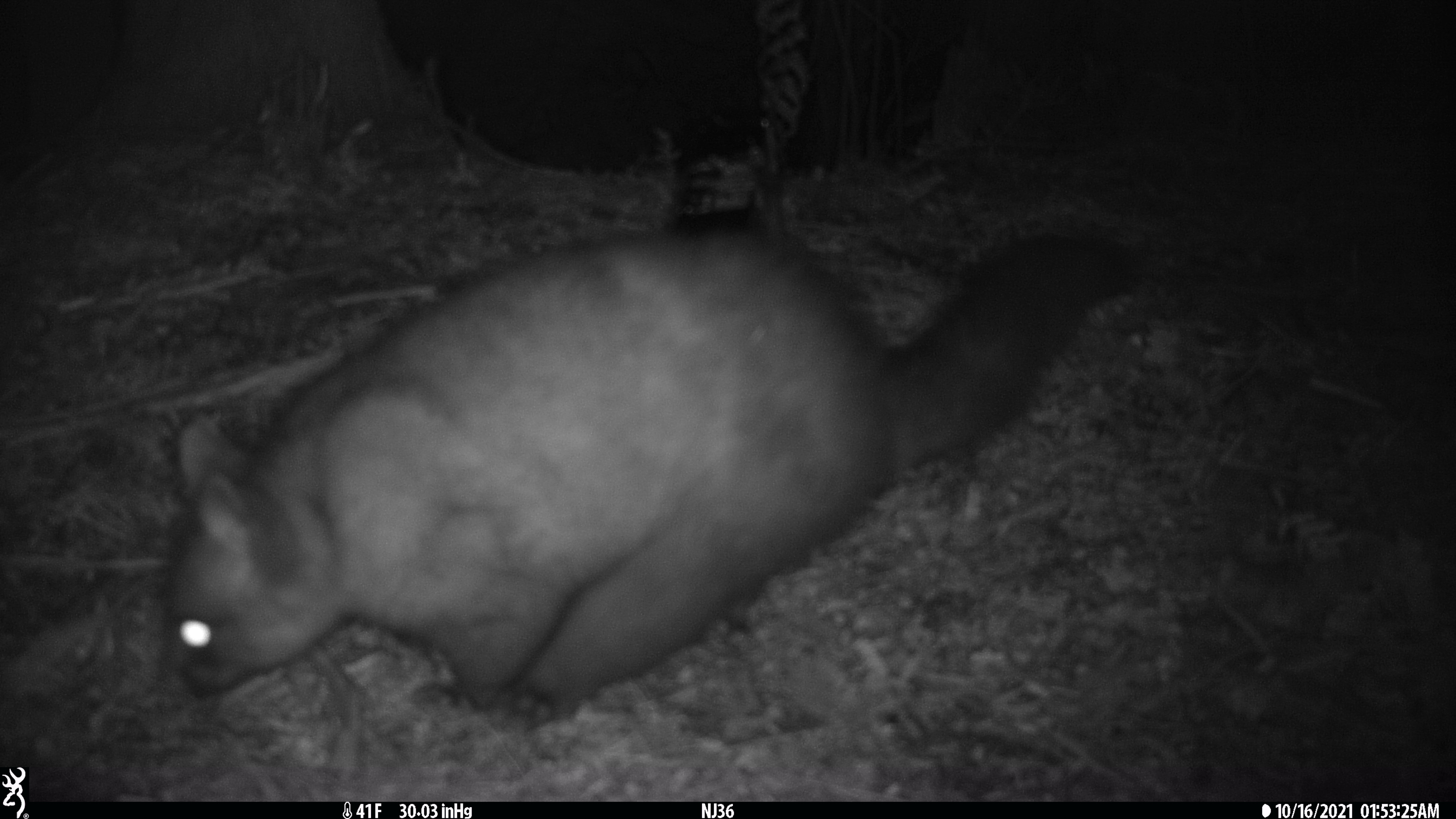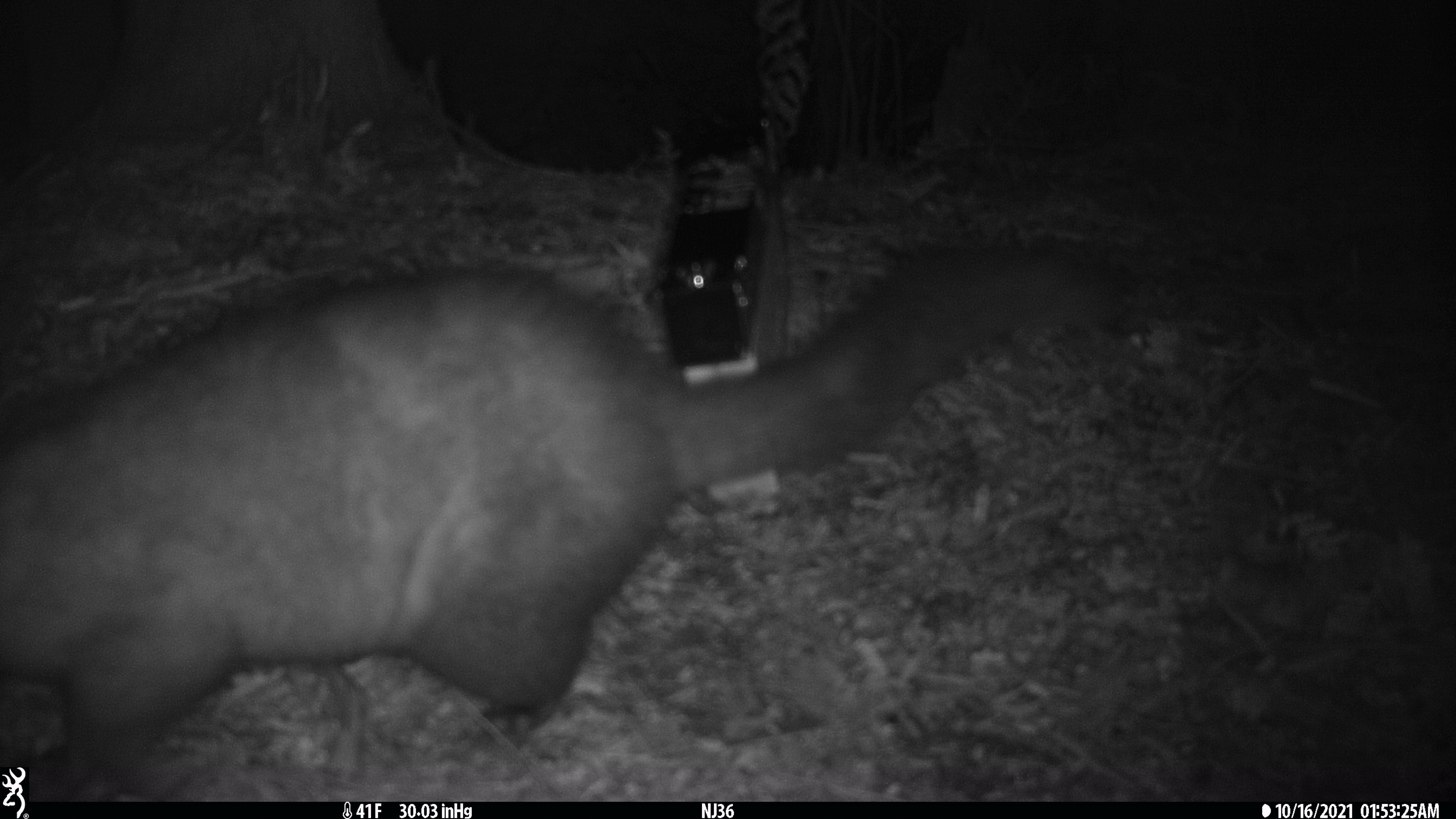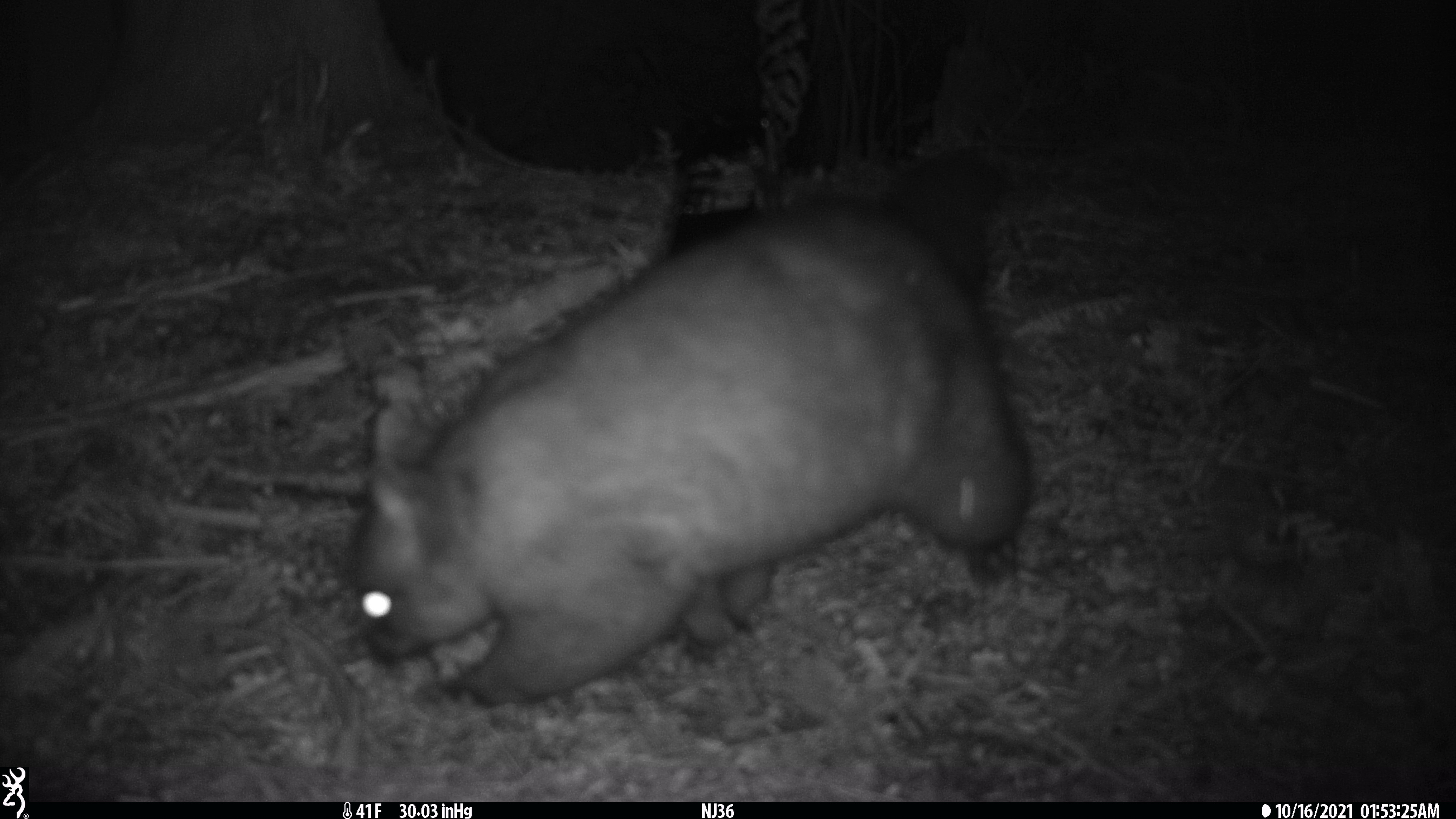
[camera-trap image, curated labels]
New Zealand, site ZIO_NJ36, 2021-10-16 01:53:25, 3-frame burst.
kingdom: Animalia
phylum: Chordata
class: Mammalia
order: Diprotodontia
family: Phalangeridae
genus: Trichosurus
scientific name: Trichosurus vulpecula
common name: common brushtail possum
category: possum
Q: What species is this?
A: Possum (common brushtail possum) (Trichosurus vulpecula).